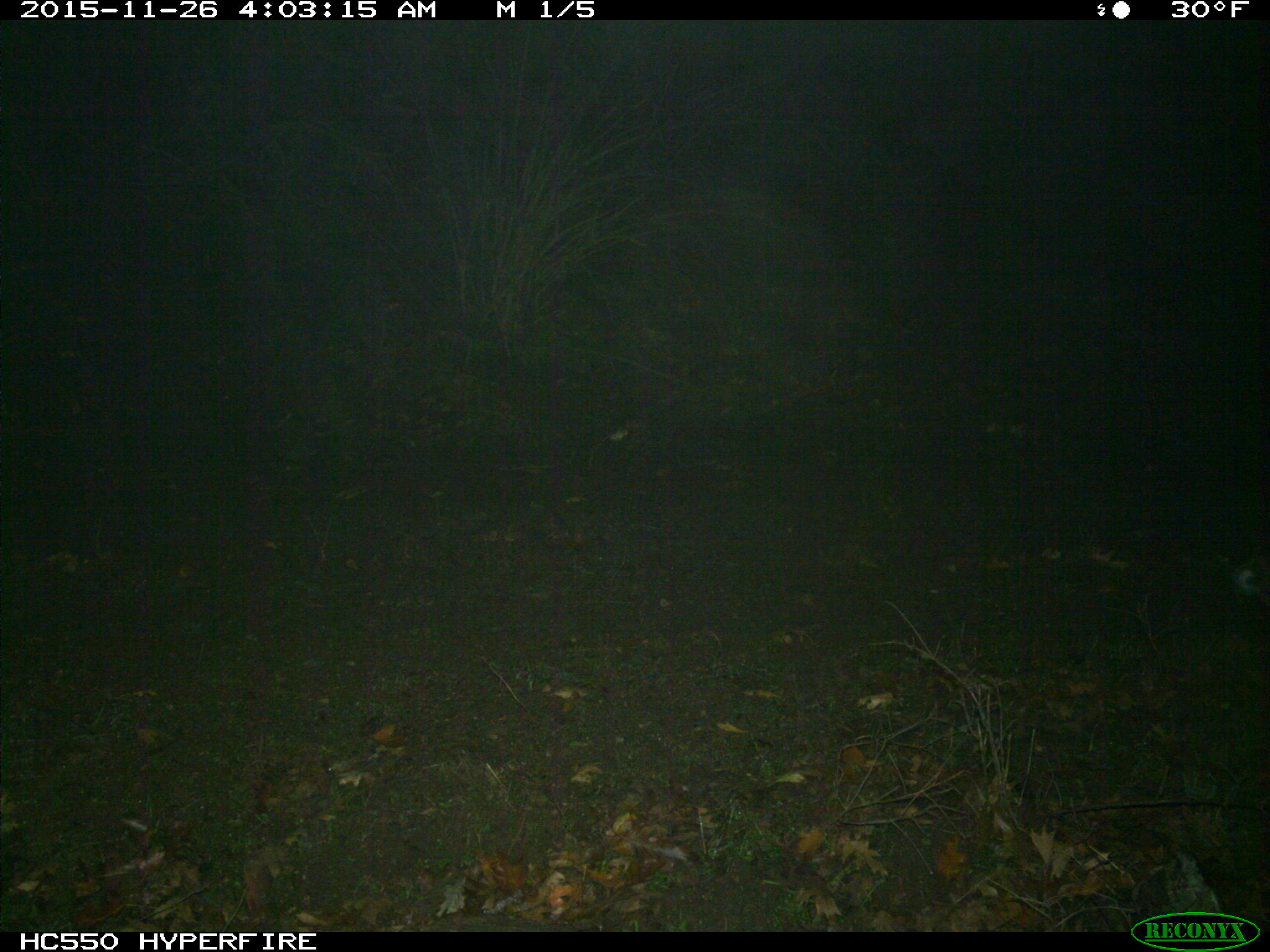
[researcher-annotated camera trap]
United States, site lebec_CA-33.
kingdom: Animalia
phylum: Chordata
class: Mammalia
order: Lagomorpha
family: Leporidae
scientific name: Leporidae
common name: rabbits and hares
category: unidentified rabbit